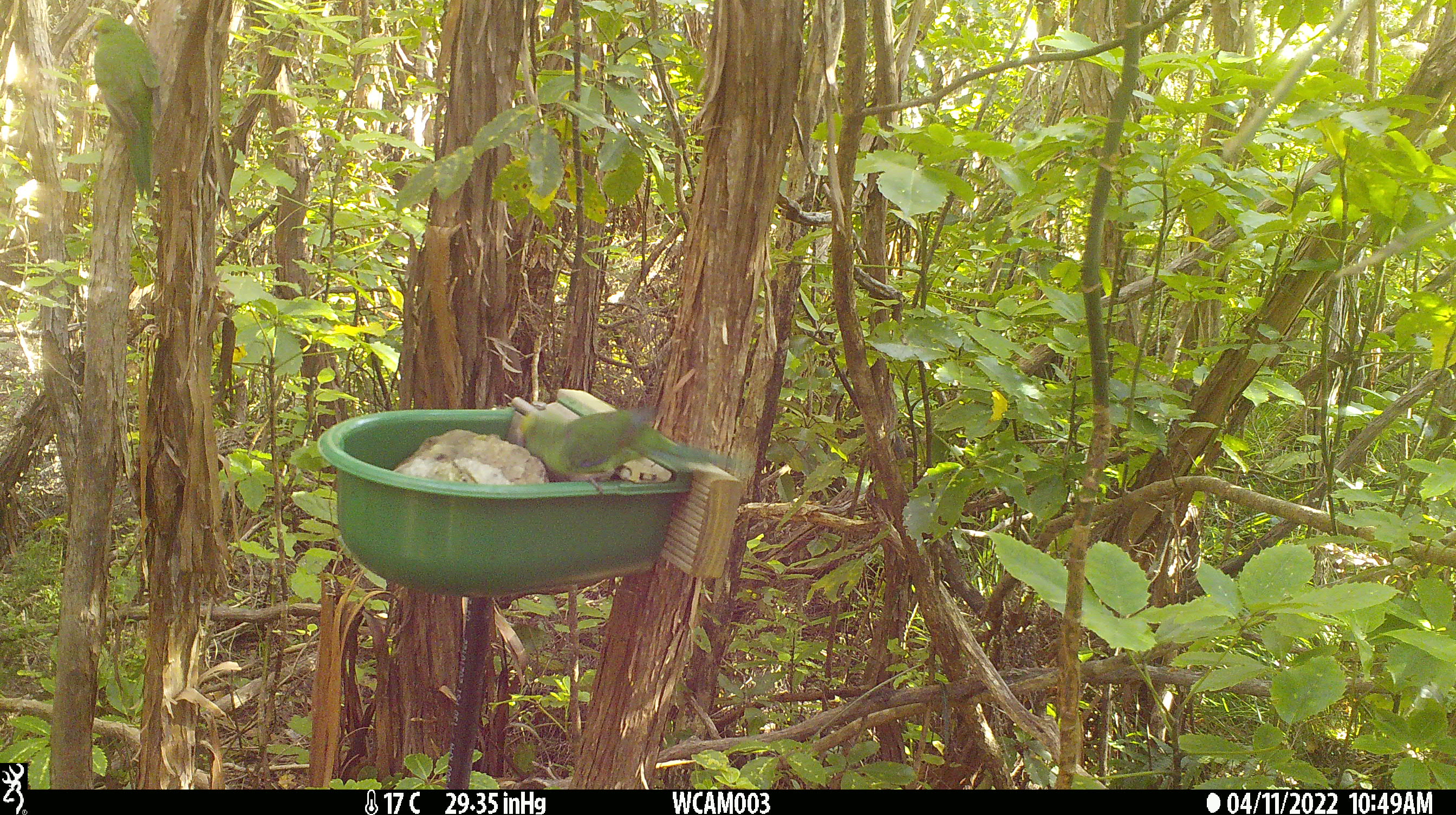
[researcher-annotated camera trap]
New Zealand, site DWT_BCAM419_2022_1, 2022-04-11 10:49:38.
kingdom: Animalia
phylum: Chordata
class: Aves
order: Psittaciformes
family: Psittaculidae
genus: Cyanoramphus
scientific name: Cyanoramphus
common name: parakeet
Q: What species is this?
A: Parakeet (Cyanoramphus).